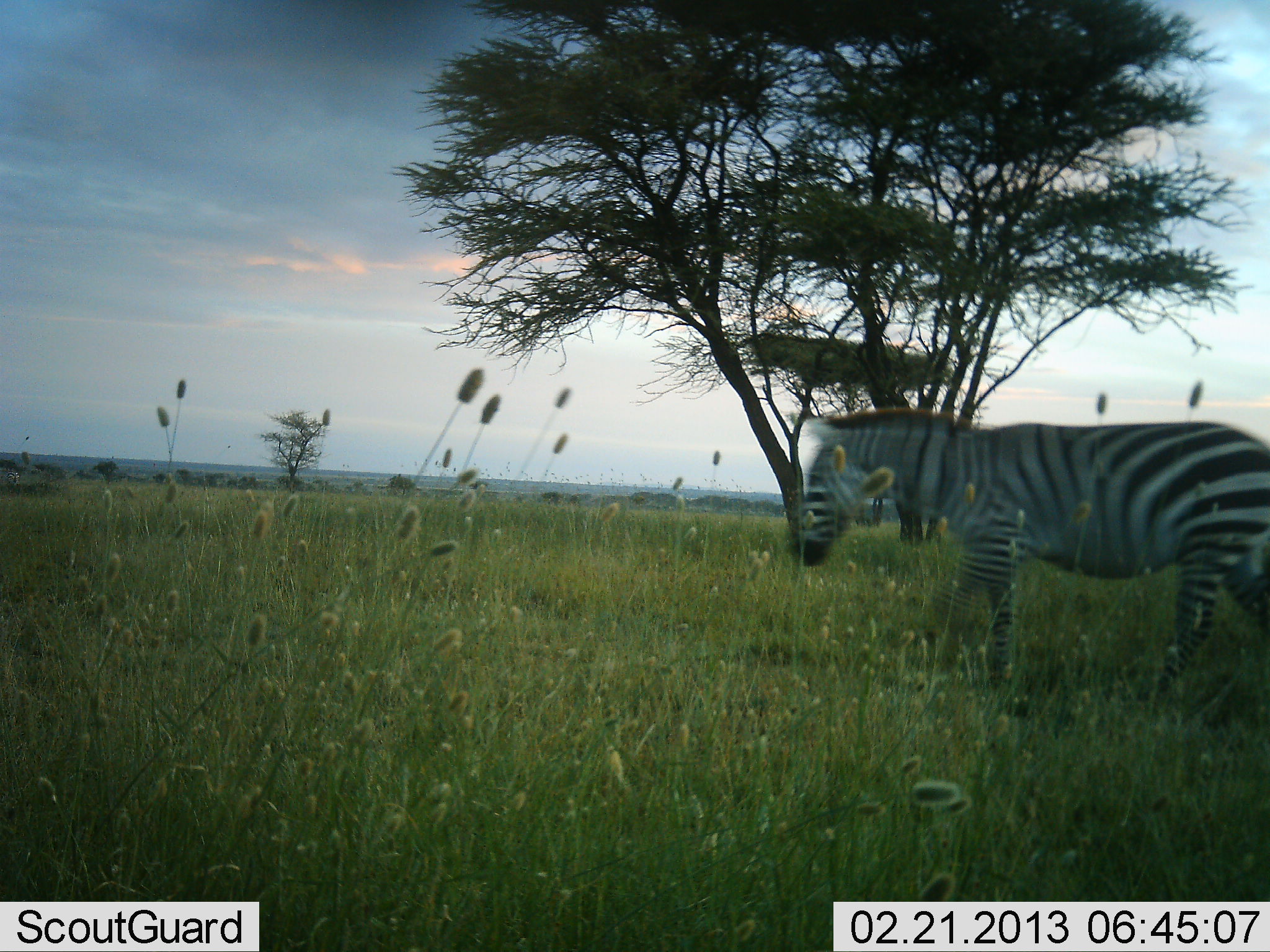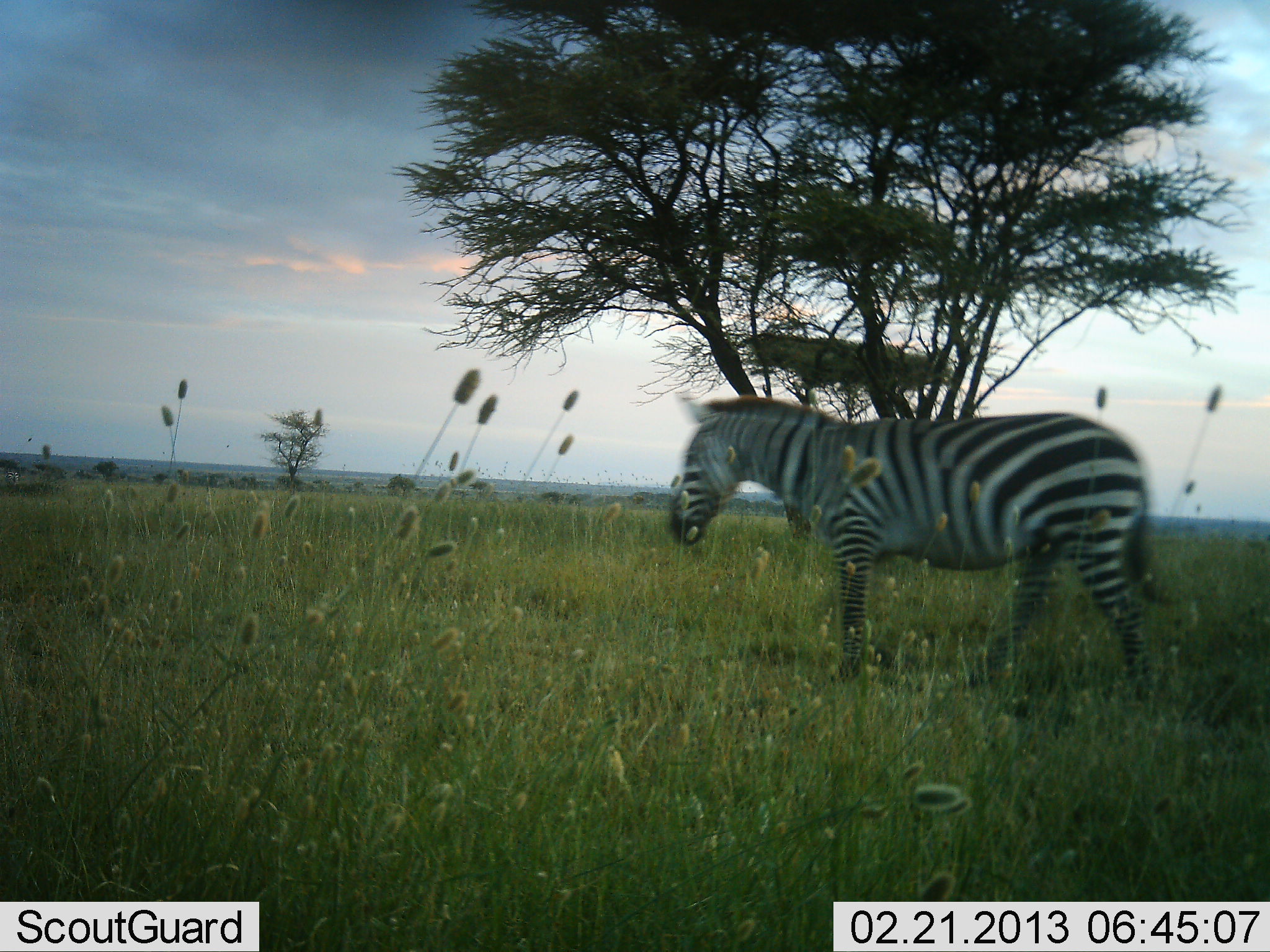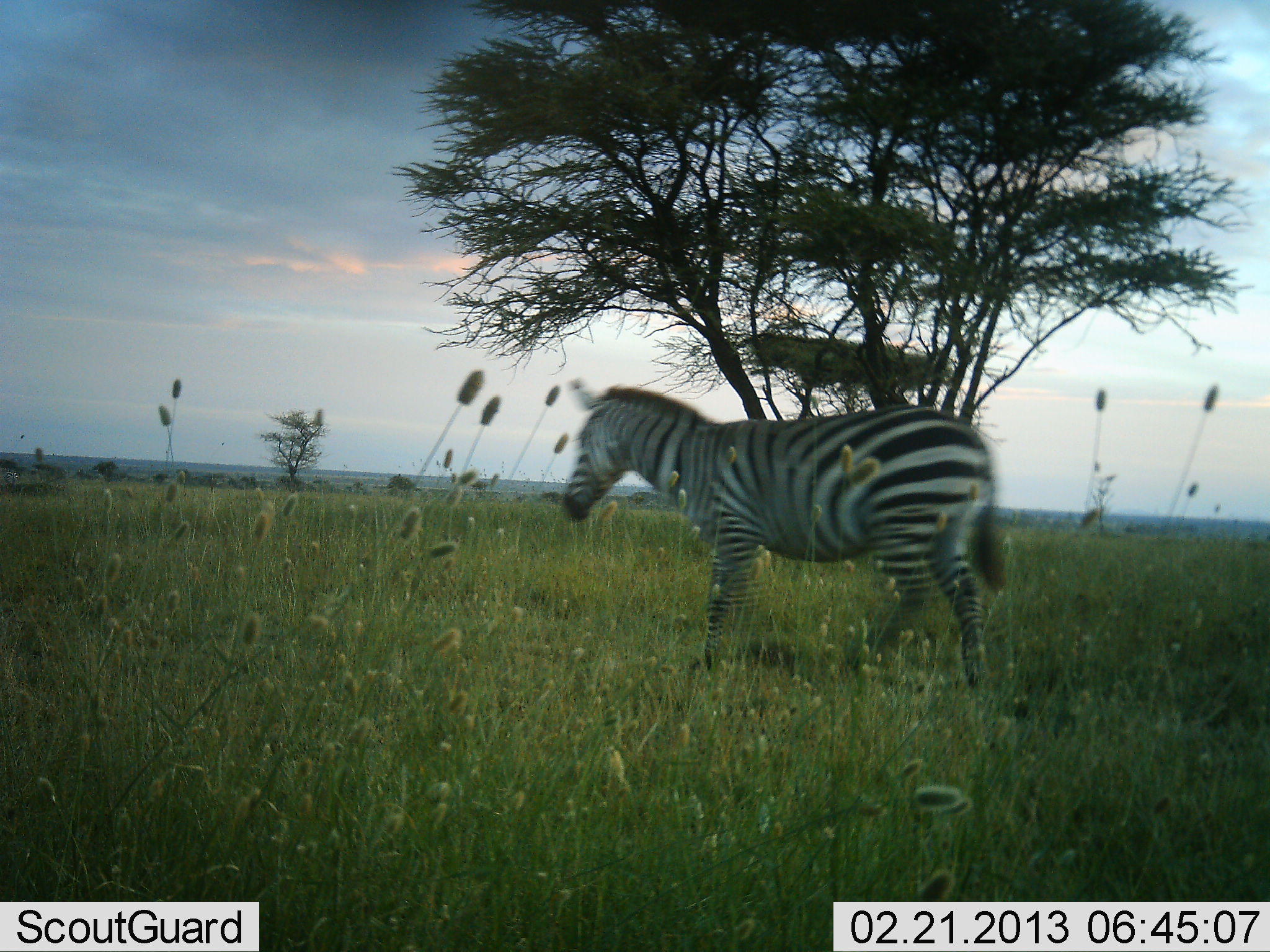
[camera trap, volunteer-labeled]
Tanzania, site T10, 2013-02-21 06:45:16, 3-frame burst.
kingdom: Animalia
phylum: Chordata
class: Mammalia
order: Perissodactyla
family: Equidae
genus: Equus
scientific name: Equus quagga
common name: plains zebra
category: zebra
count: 1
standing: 8%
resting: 0%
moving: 92%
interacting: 0%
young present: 0%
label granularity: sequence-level